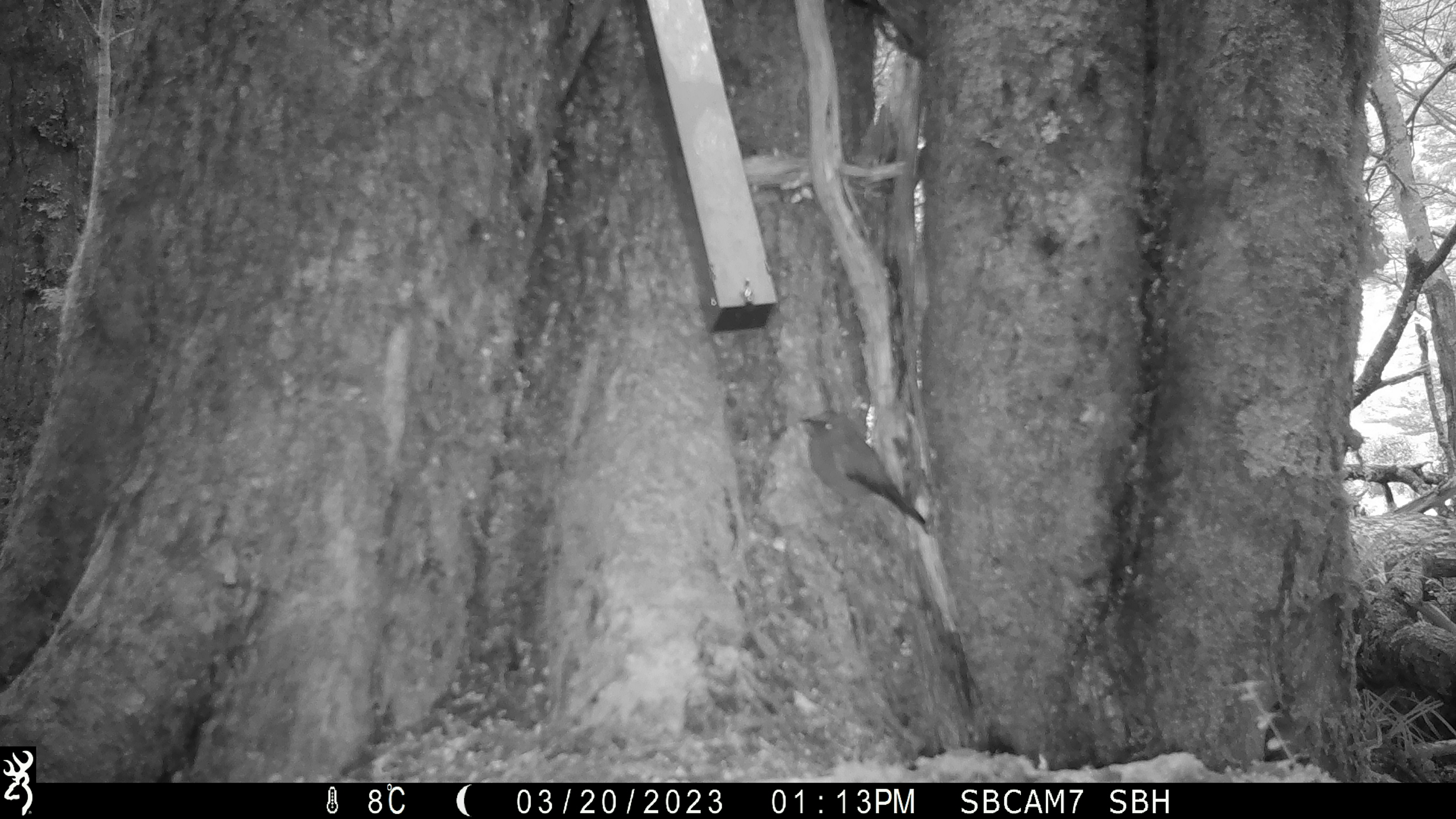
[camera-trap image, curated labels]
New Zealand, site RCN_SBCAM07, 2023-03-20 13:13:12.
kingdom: Animalia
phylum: Chordata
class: Aves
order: Passeriformes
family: Meliphagidae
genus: Anthornis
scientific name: Anthornis melanura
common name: new zealand bellbird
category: bellbird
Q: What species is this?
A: Bellbird (new zealand bellbird) (Anthornis melanura).